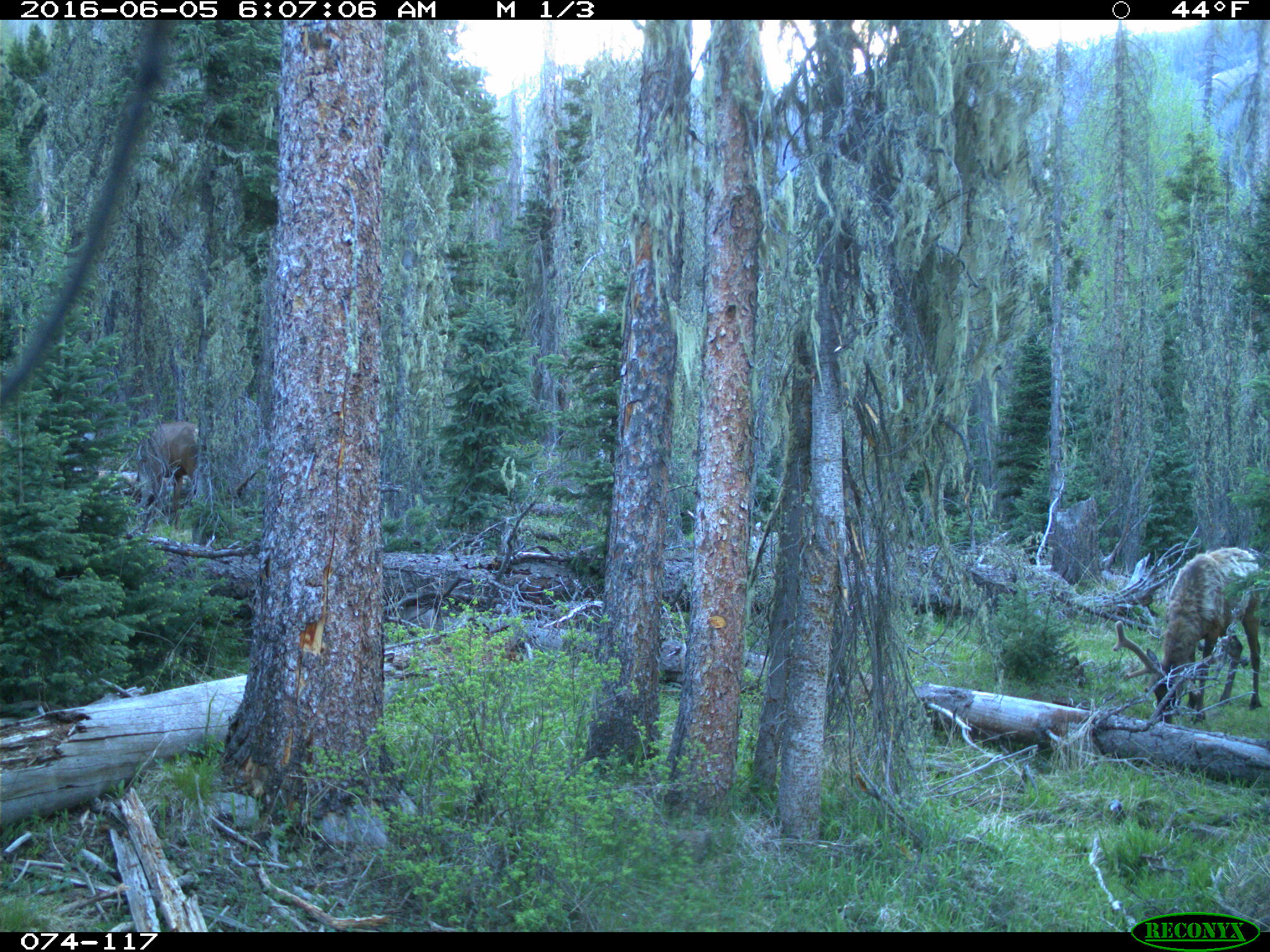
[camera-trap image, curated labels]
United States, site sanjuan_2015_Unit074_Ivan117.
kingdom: Animalia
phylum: Chordata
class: Mammalia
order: Artiodactyla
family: Cervidae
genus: Cervus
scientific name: Cervus elaphus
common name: red deer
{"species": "Cervus elaphus (red deer)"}